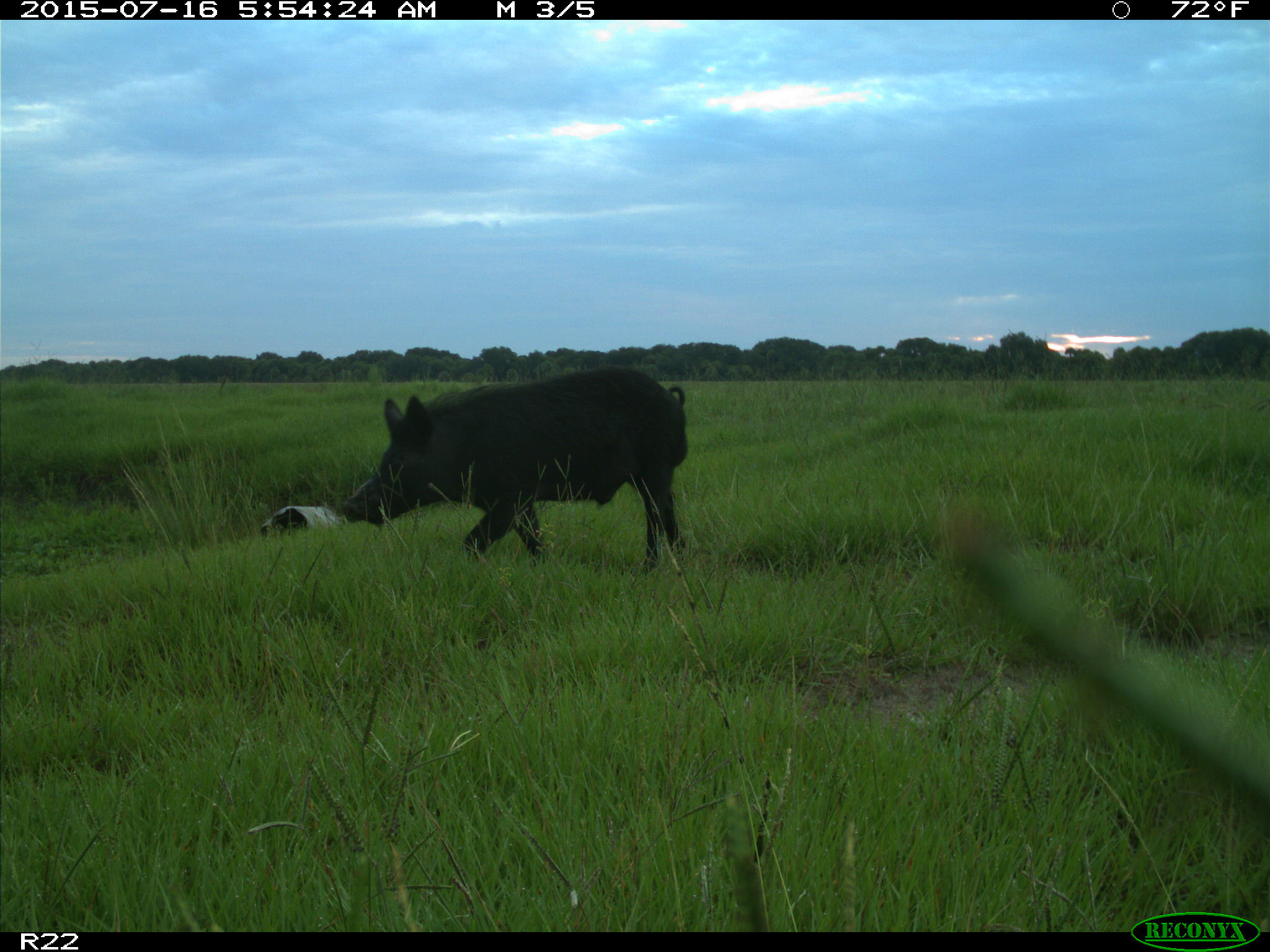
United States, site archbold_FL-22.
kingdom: Animalia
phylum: Chordata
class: Mammalia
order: Artiodactyla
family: Bovidae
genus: Bos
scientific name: Bos taurus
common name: domestic cow